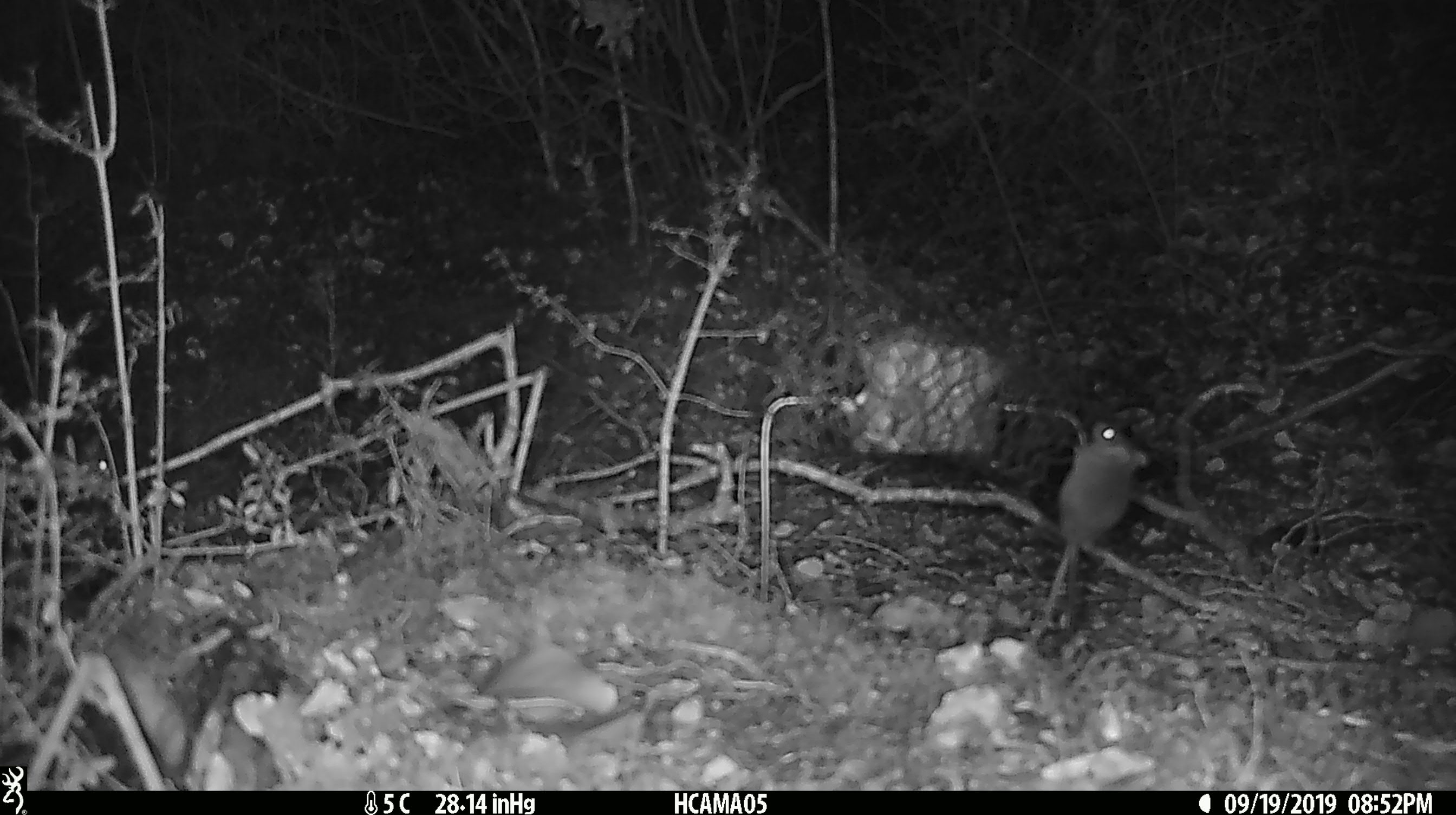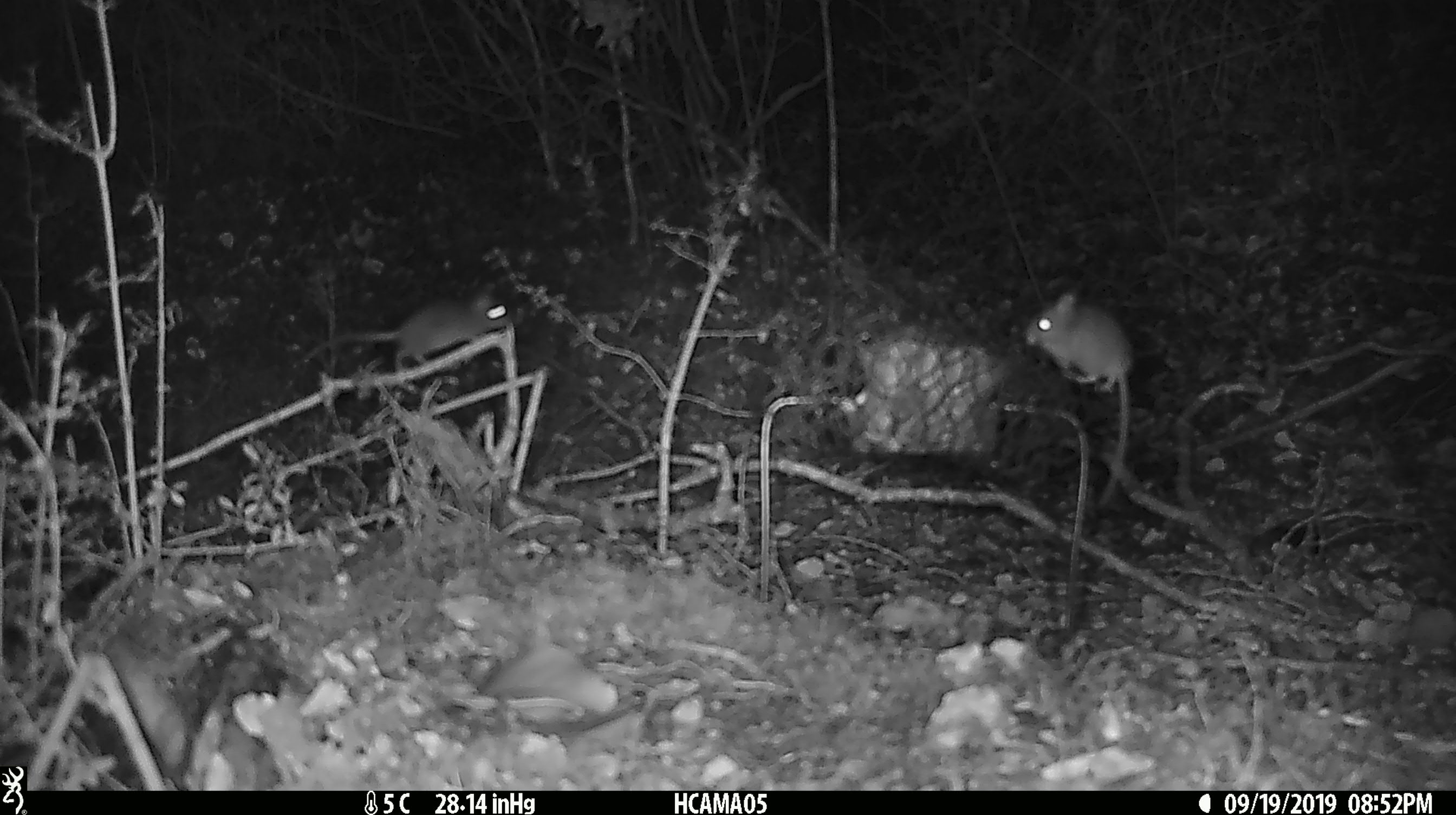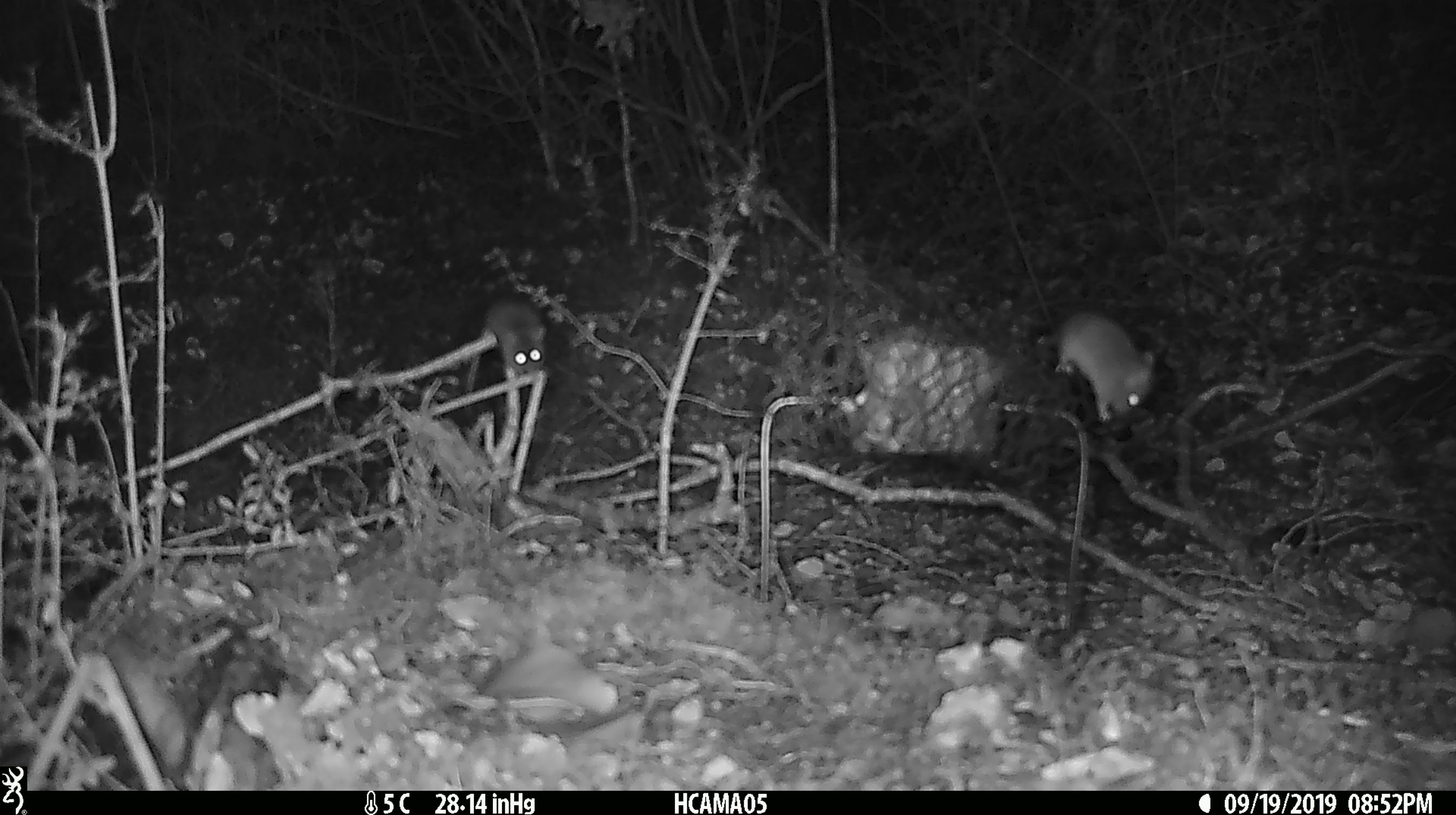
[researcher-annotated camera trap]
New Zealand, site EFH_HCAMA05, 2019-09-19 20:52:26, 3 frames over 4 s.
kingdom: Animalia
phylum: Chordata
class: Mammalia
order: Rodentia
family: Muridae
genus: Mus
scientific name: Mus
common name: mouse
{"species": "mouse (Mus)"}